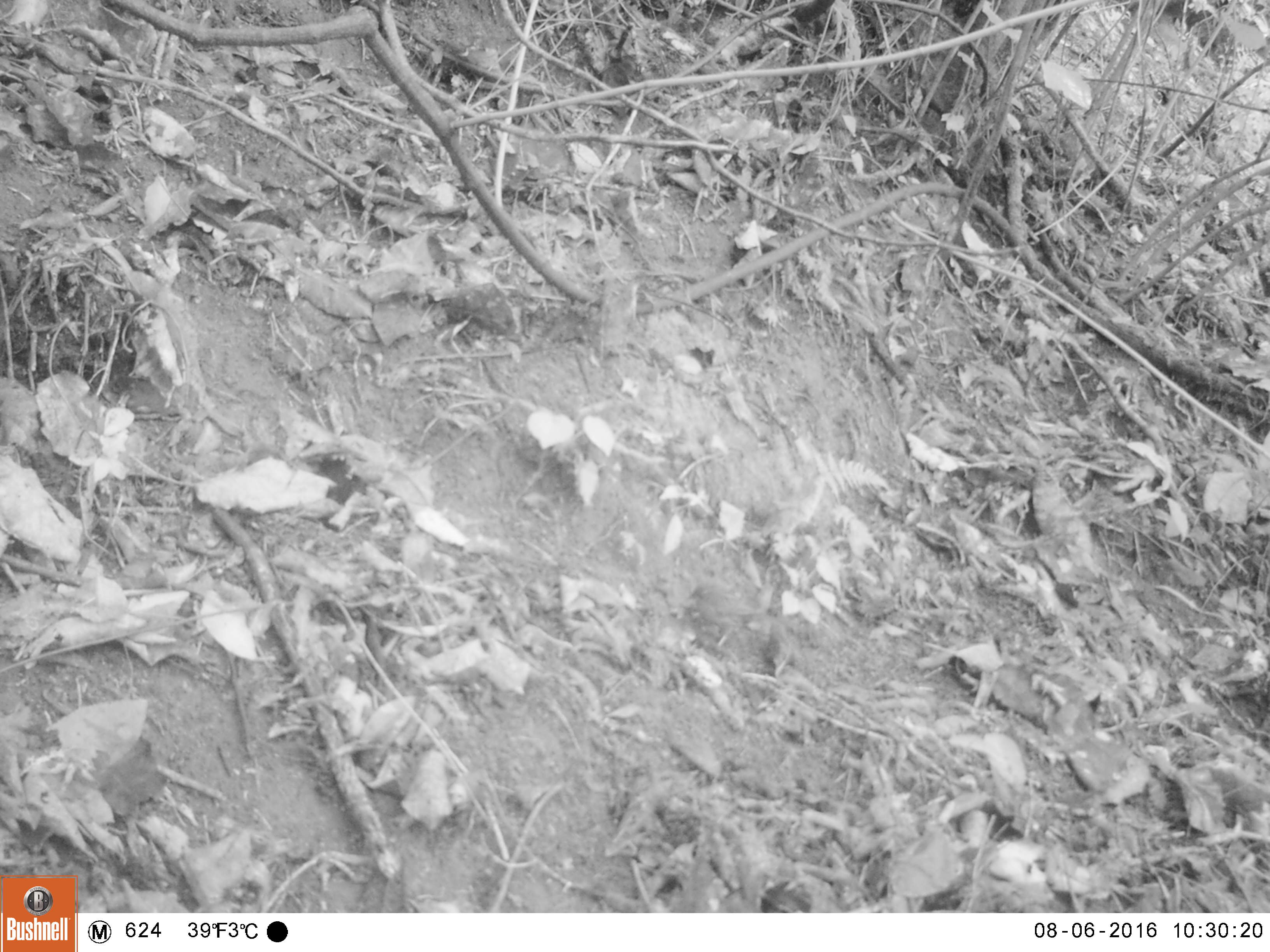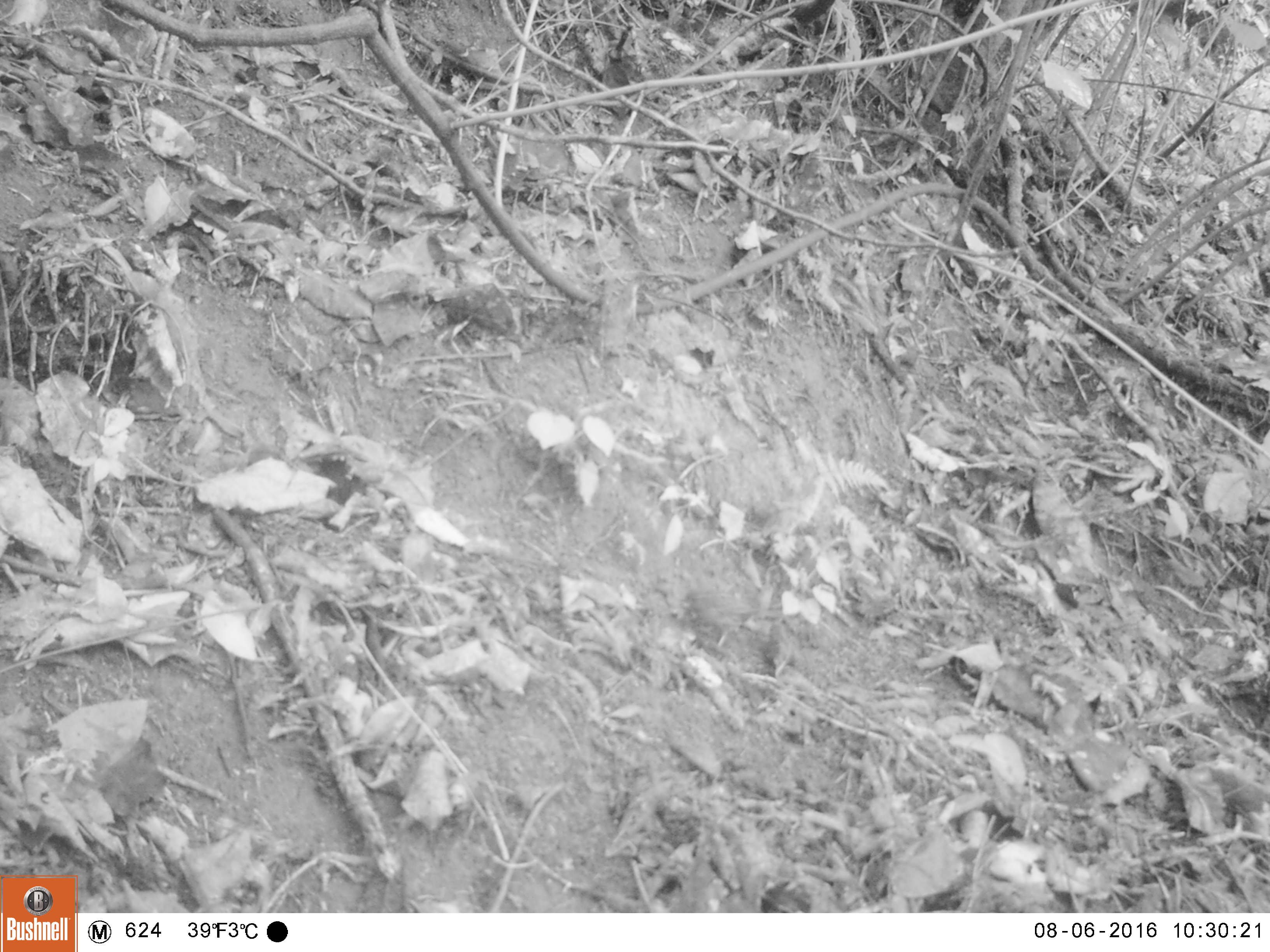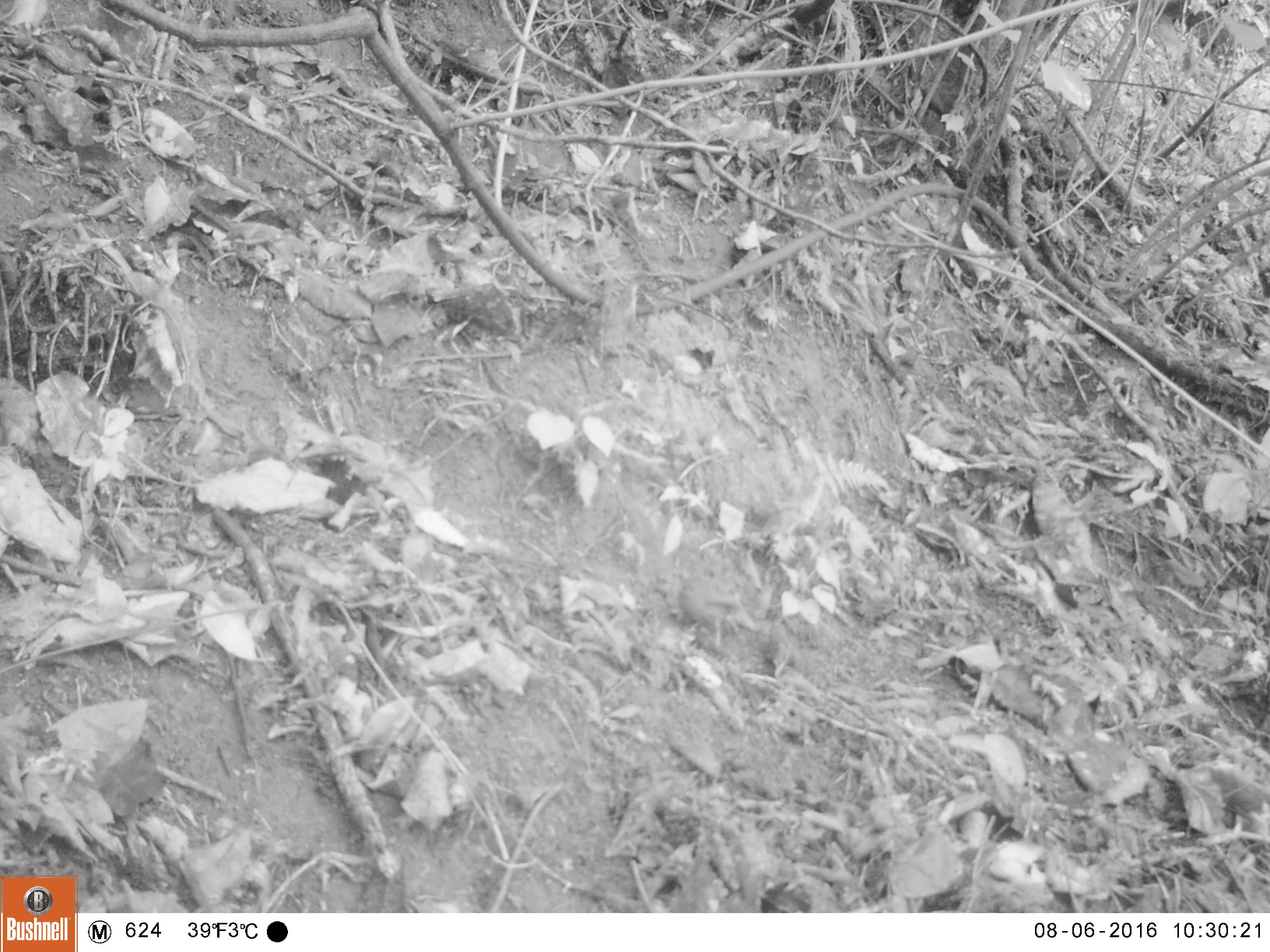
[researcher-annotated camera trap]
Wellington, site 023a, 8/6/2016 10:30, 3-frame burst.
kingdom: Animalia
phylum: Chordata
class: Aves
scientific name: Aves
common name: bird